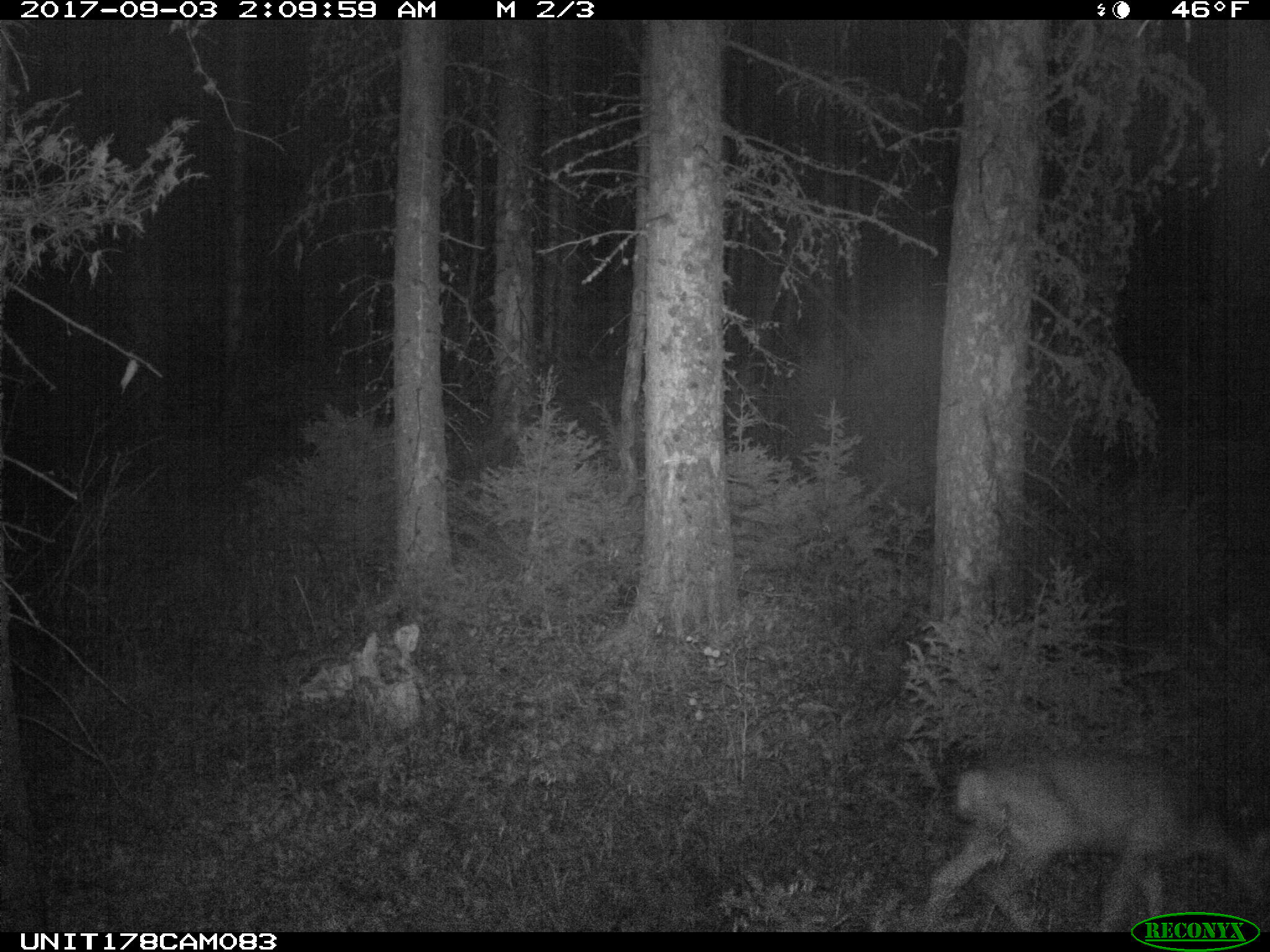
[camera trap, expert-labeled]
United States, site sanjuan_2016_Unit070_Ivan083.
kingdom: Animalia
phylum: Chordata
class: Mammalia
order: Artiodactyla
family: Cervidae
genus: Odocoileus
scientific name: Odocoileus hemionus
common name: mule deer